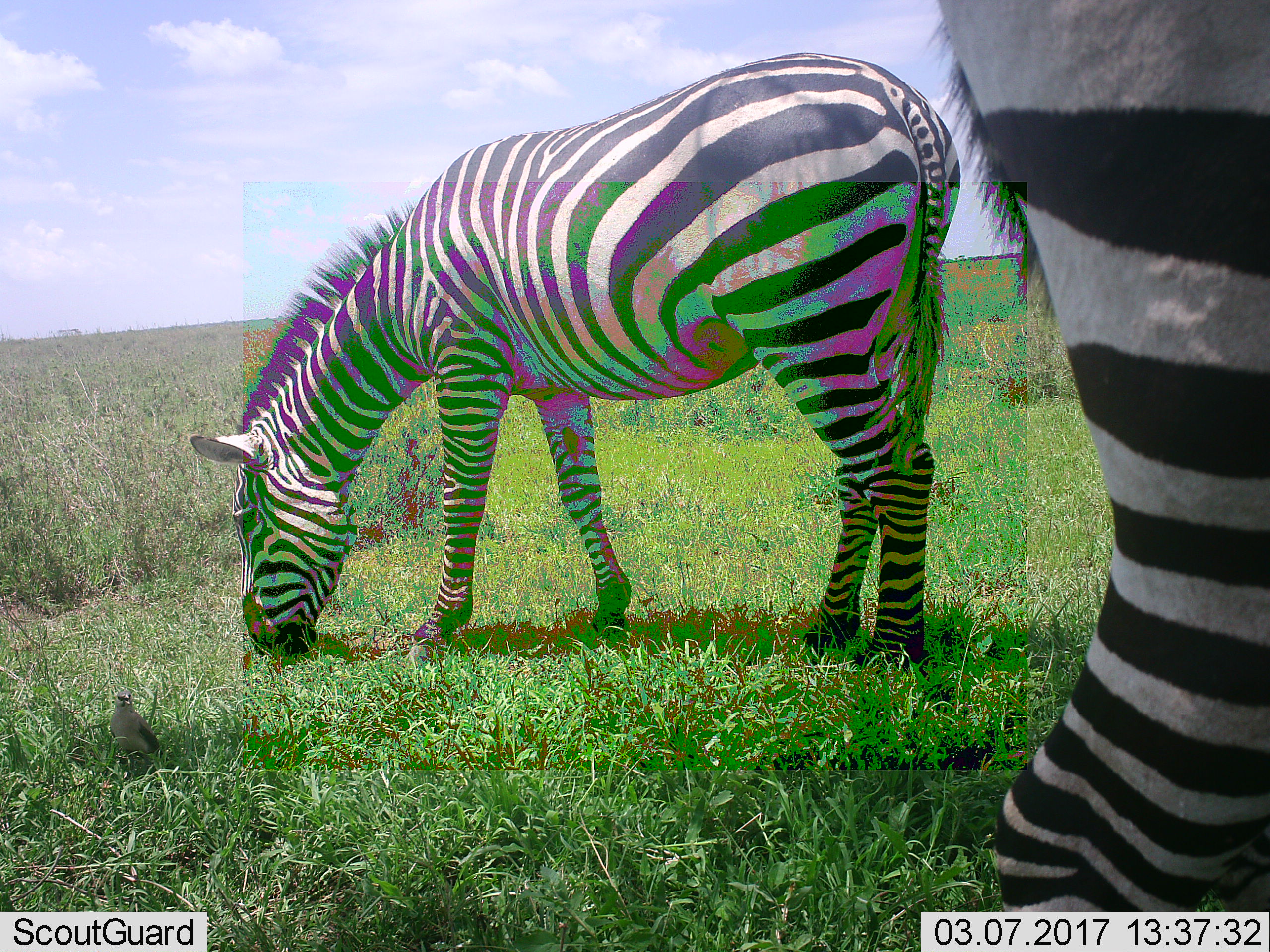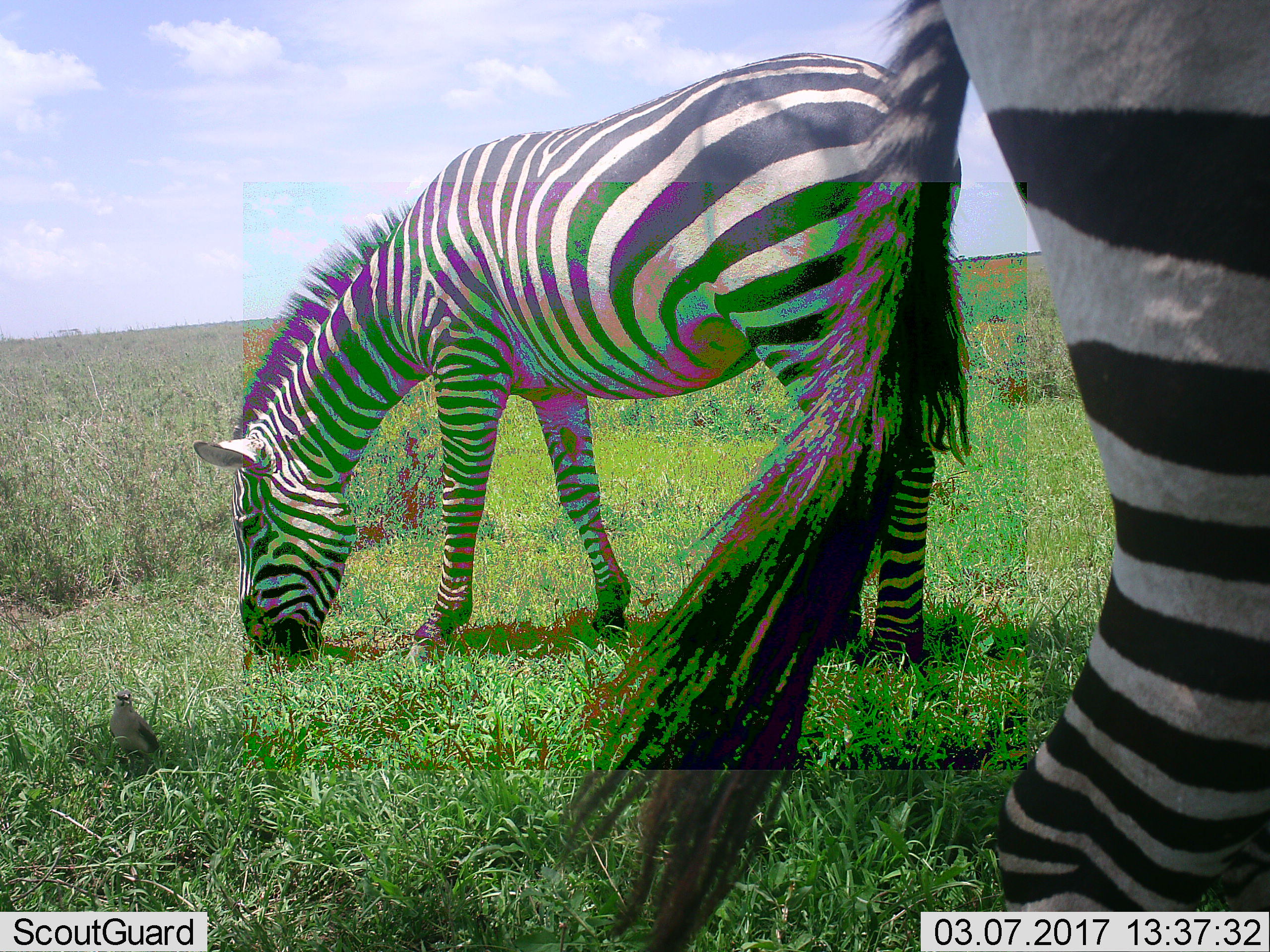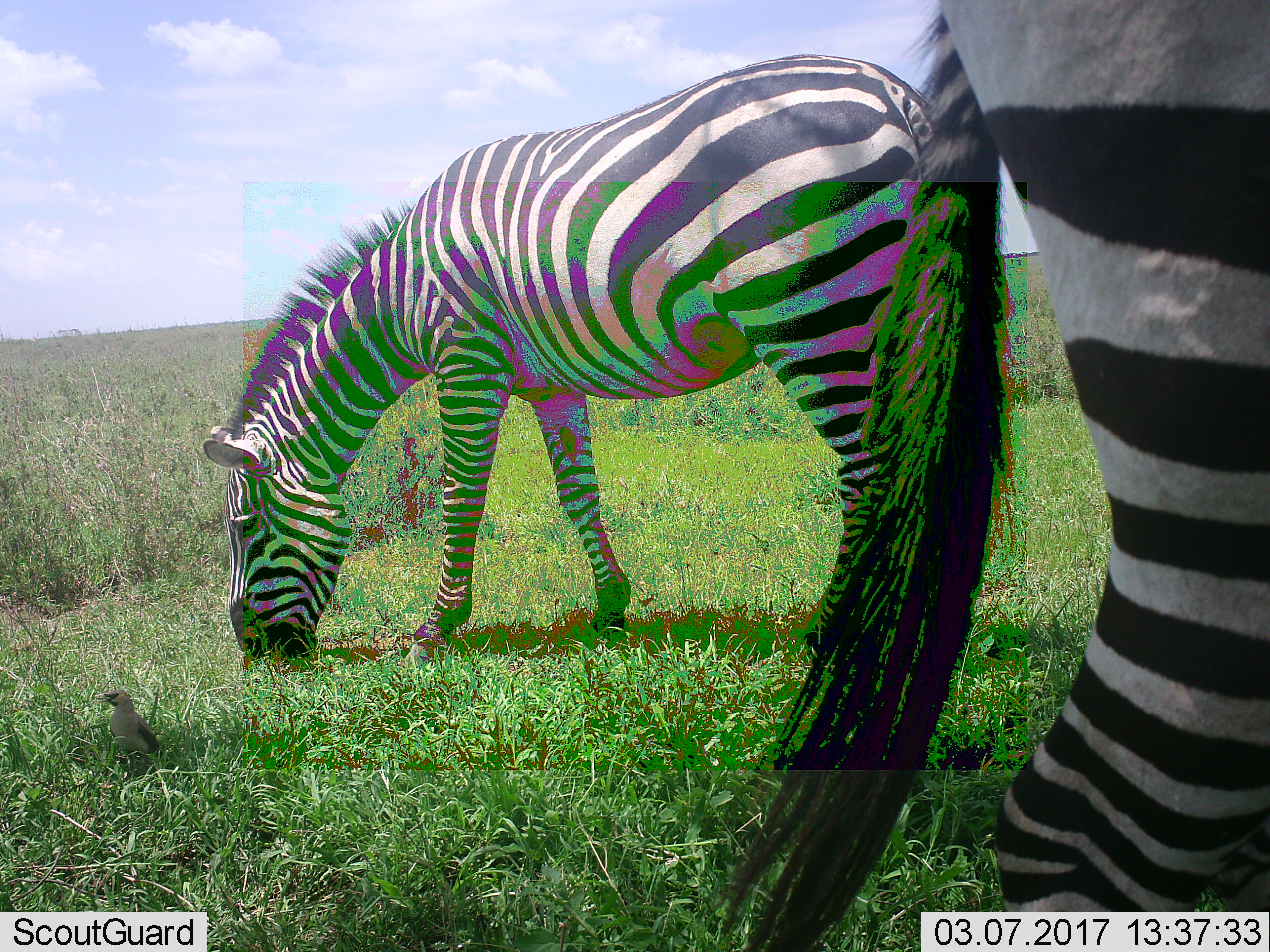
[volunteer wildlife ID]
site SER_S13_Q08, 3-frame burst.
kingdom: Animalia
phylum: Chordata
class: Mammalia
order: Perissodactyla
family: Equidae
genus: Equus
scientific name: Equus quagga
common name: plains zebra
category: zebraplains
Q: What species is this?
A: Zebraplains (plains zebra) (Equus quagga).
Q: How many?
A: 2.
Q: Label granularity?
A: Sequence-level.